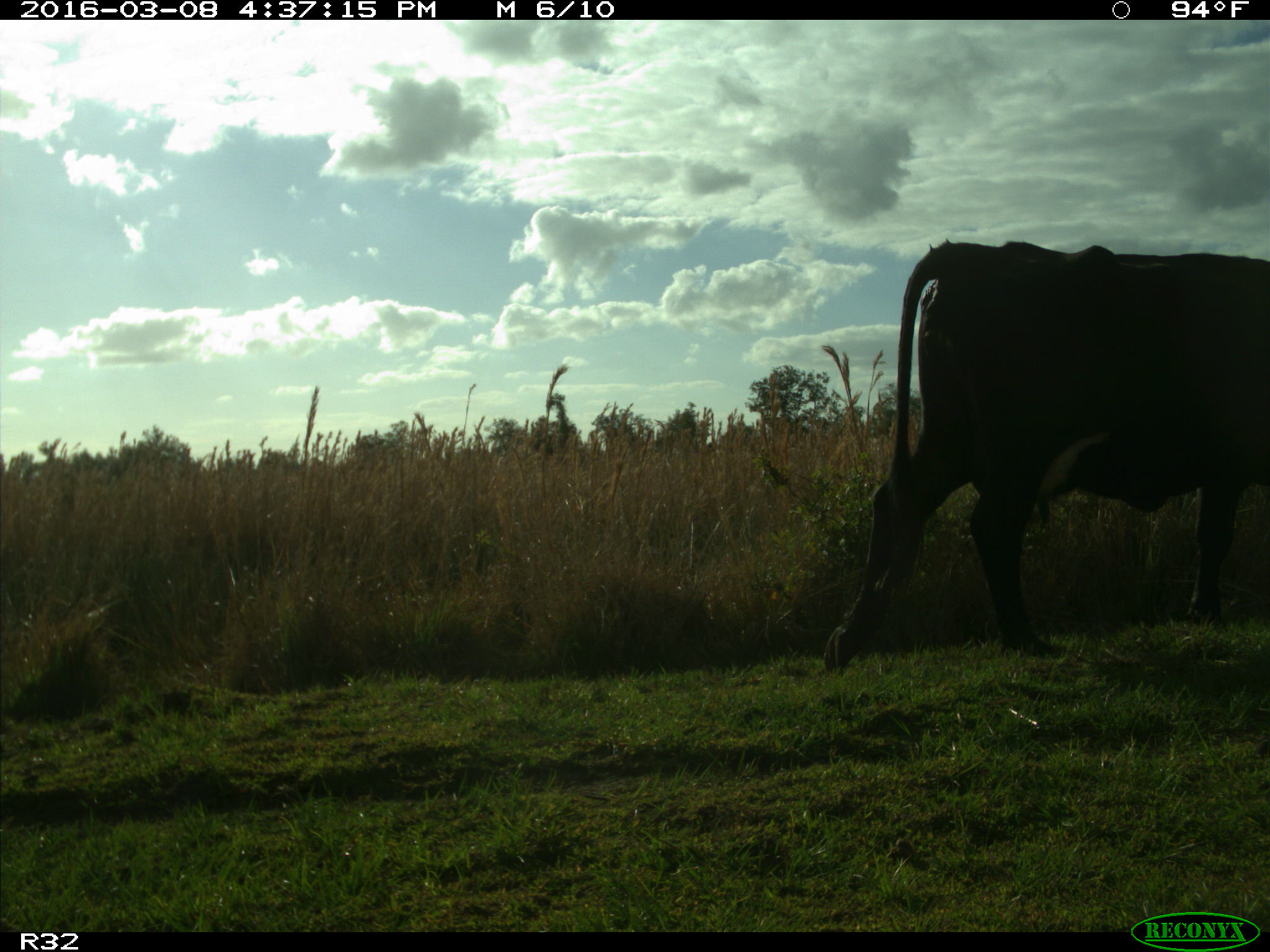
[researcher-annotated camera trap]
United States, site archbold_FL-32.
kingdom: Animalia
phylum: Chordata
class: Mammalia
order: Artiodactyla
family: Bovidae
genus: Bos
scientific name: Bos taurus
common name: domestic cow